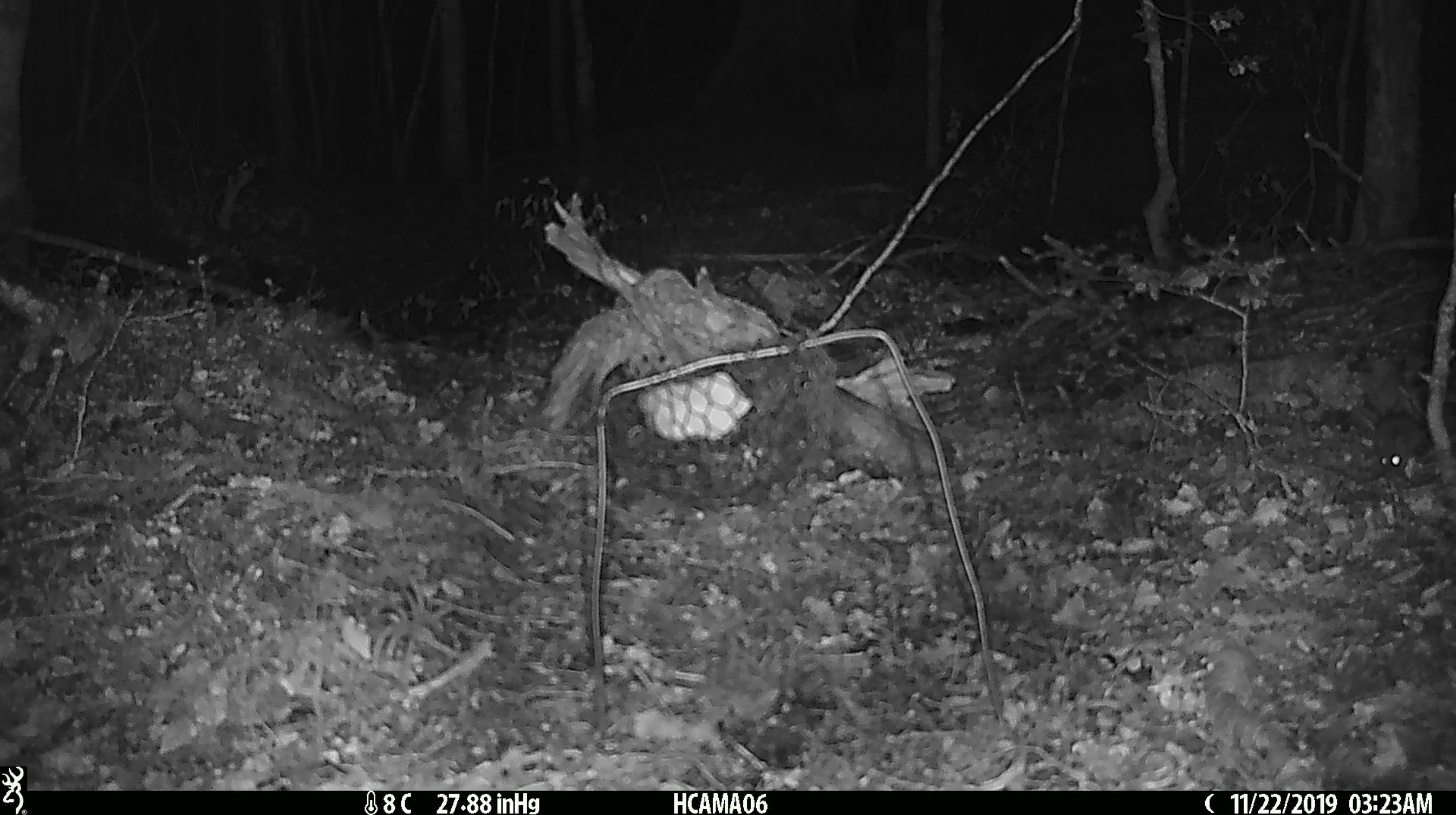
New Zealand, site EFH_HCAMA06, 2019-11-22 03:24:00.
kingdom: Animalia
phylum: Chordata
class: Mammalia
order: Rodentia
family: Muridae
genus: Mus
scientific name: Mus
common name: mouse